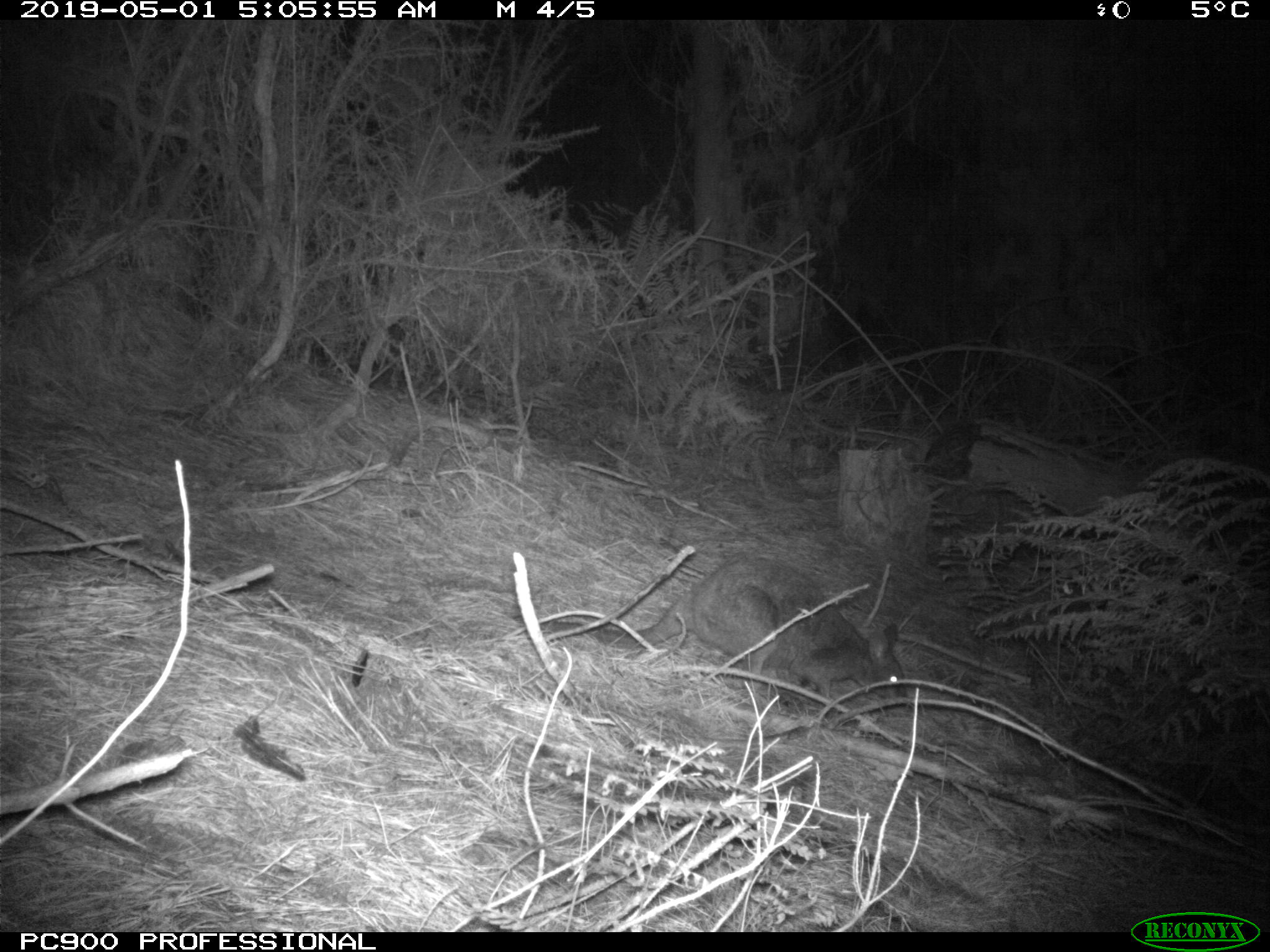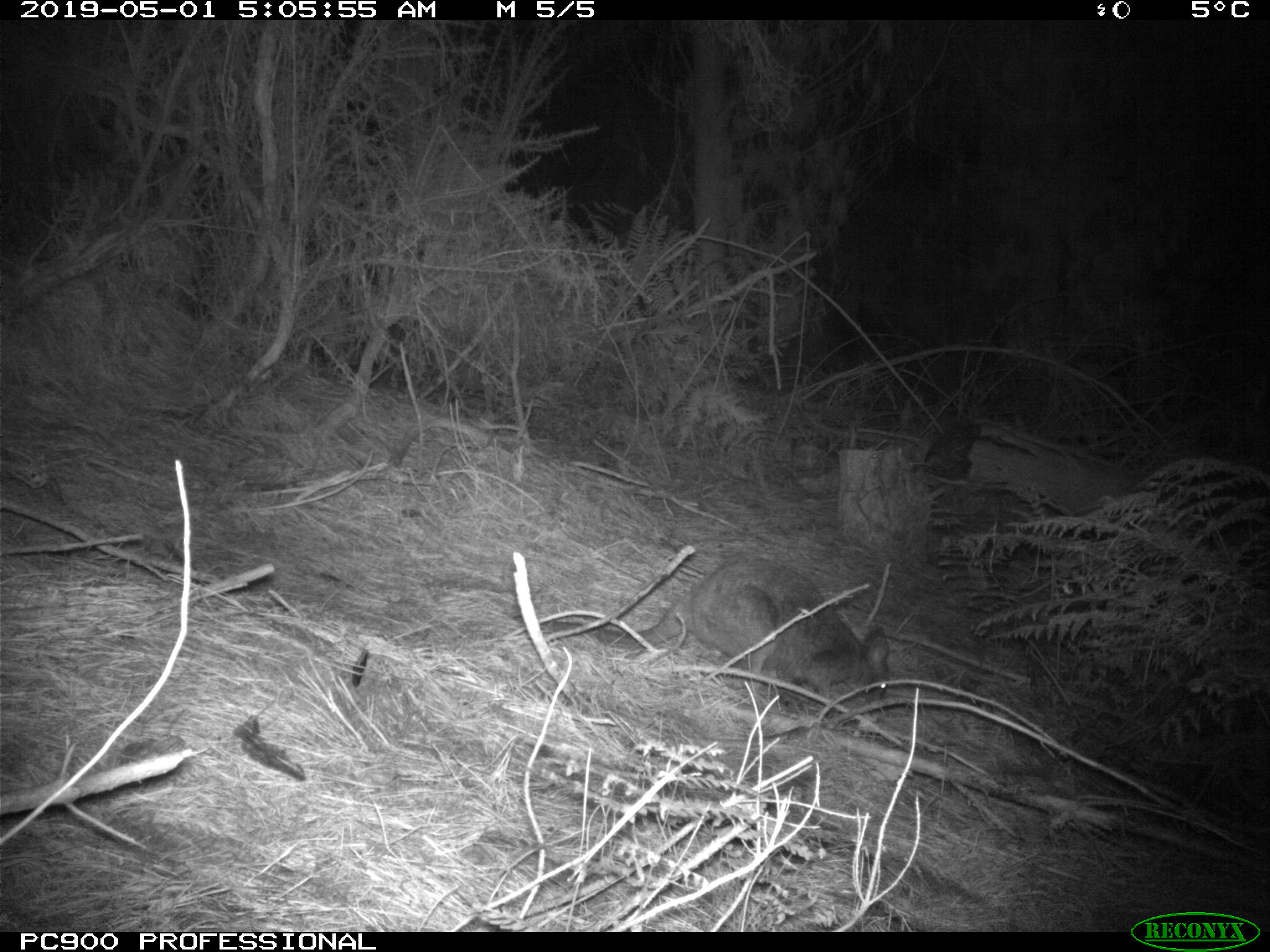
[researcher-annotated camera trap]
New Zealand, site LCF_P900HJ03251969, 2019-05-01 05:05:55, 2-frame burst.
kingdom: Animalia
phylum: Chordata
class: Mammalia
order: Diprotodontia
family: Macropodidae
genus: Notamacropus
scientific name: Notamacropus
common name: wallaby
Wallaby (Notamacropus).